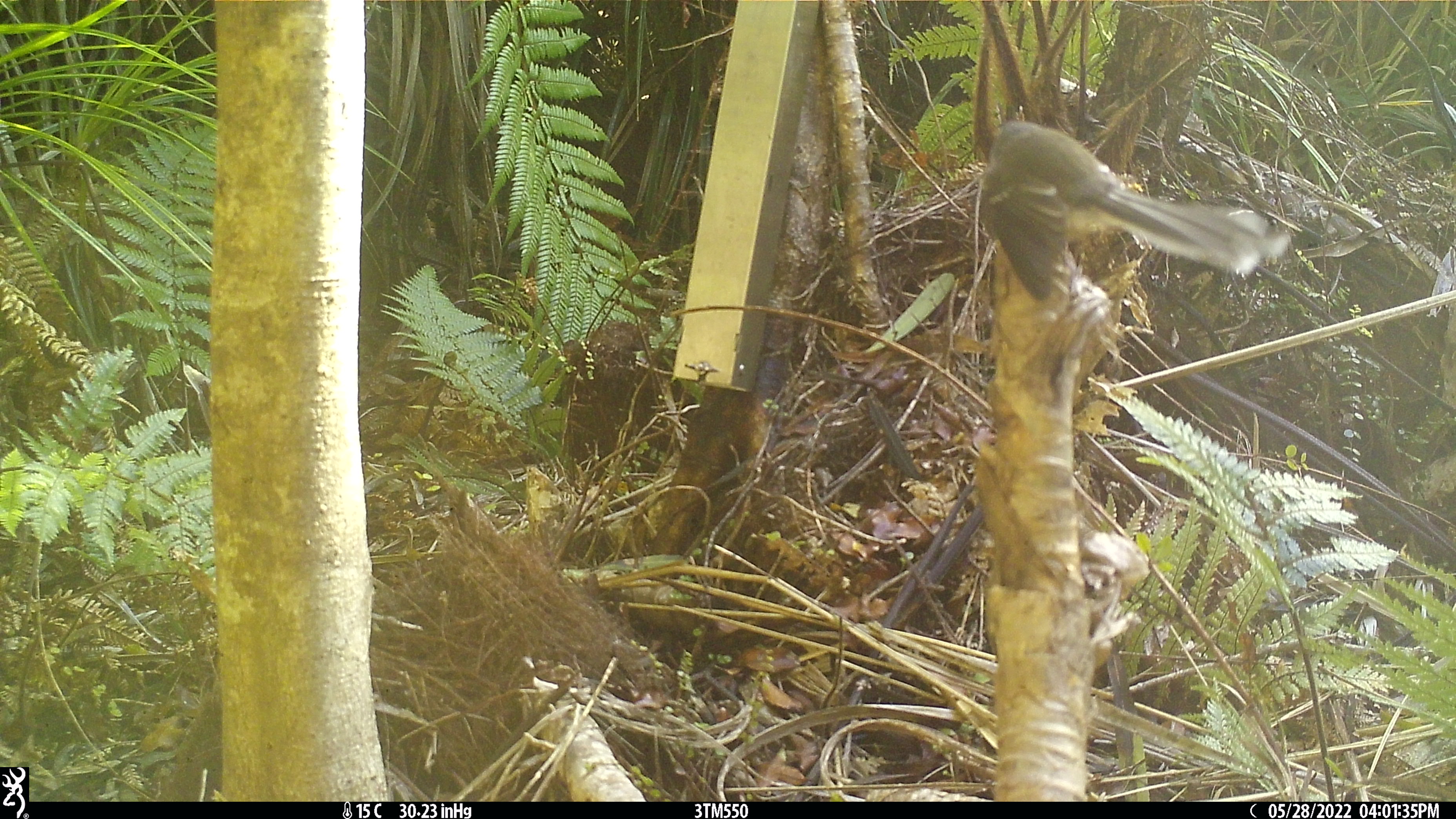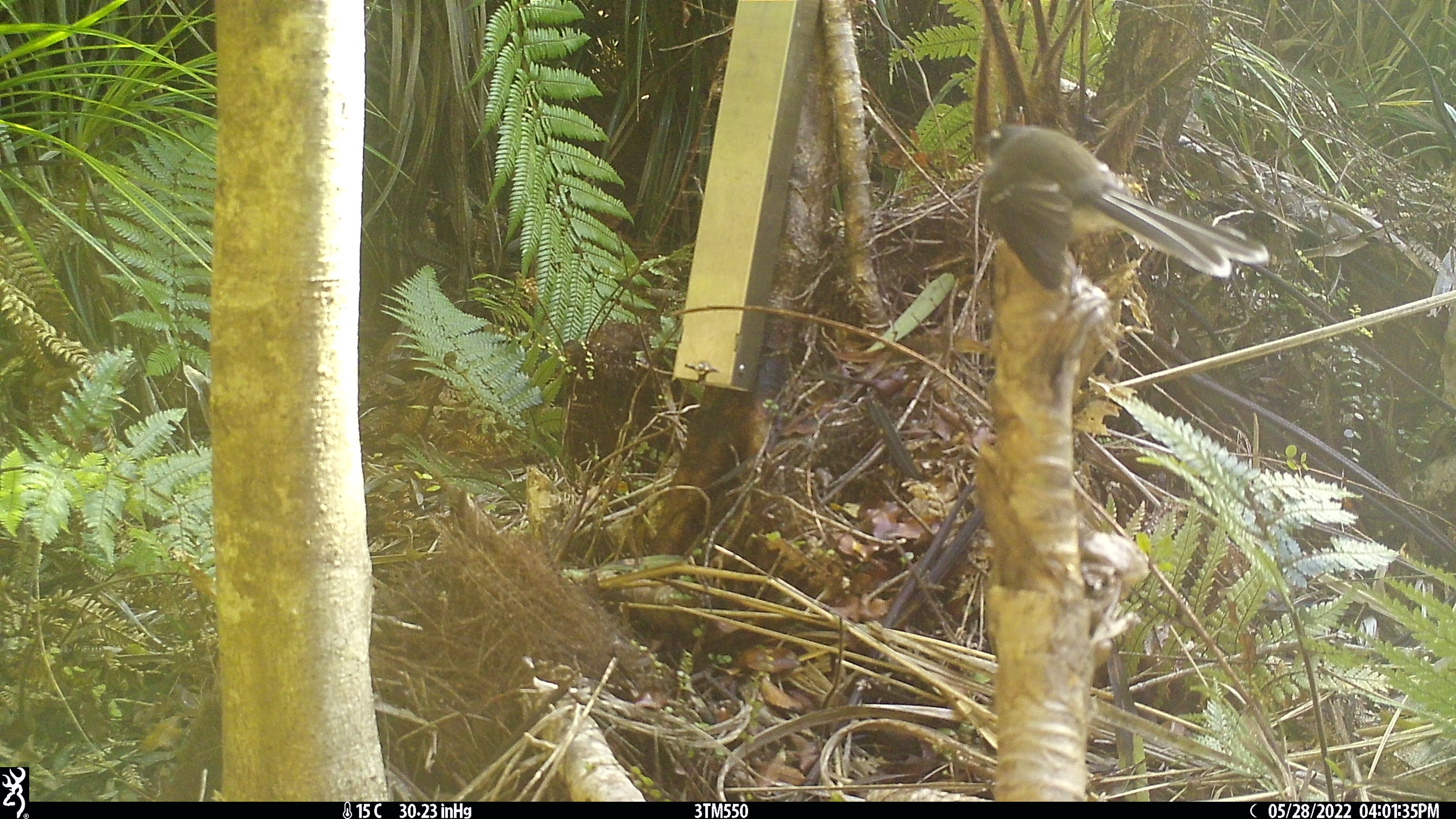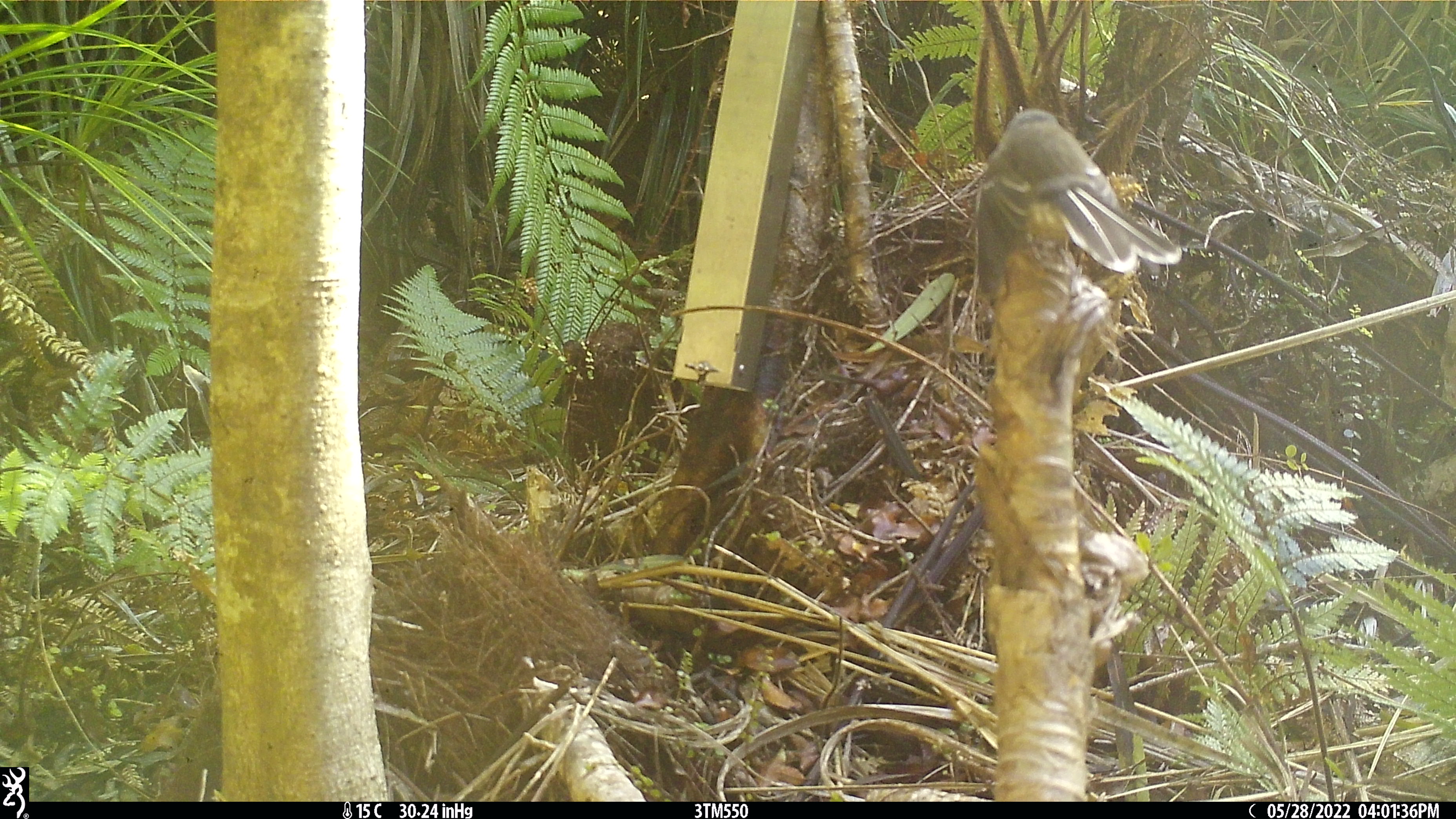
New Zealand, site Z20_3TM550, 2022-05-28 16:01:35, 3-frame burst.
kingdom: Animalia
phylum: Chordata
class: Aves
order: Passeriformes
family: Rhipiduridae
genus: Rhipidura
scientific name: Rhipidura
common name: fantails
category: fantail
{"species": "fantail (fantails) (Rhipidura)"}